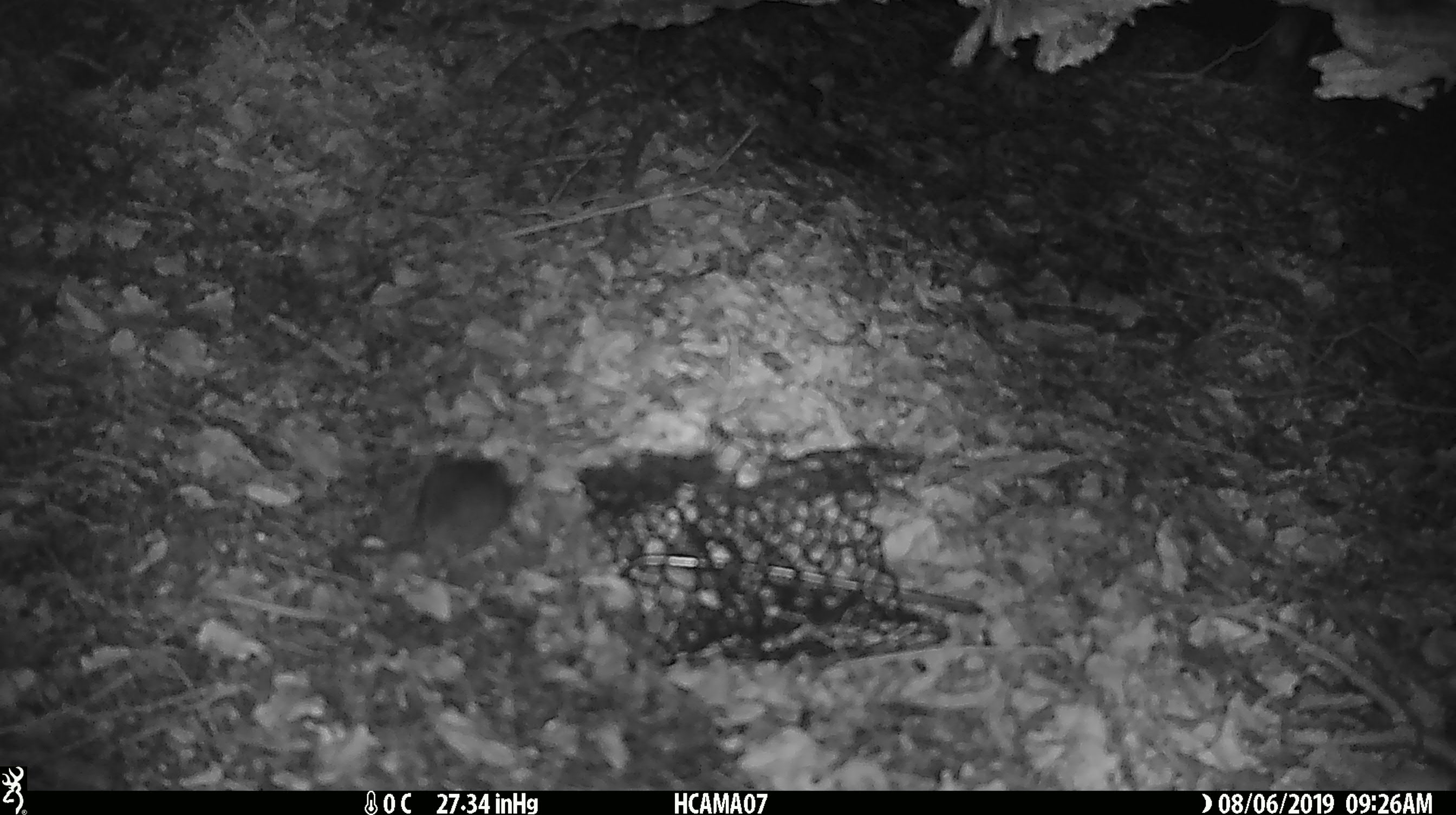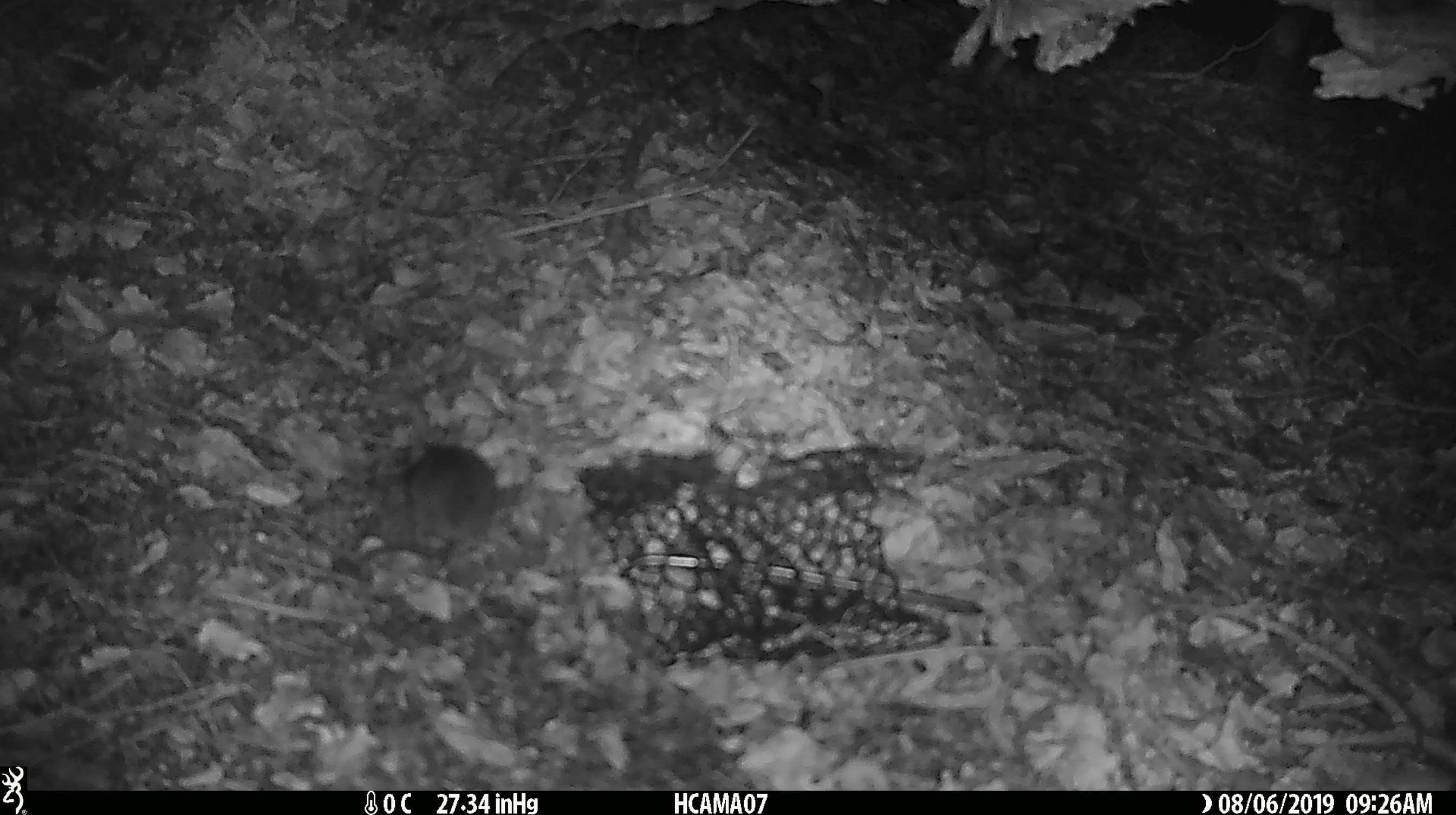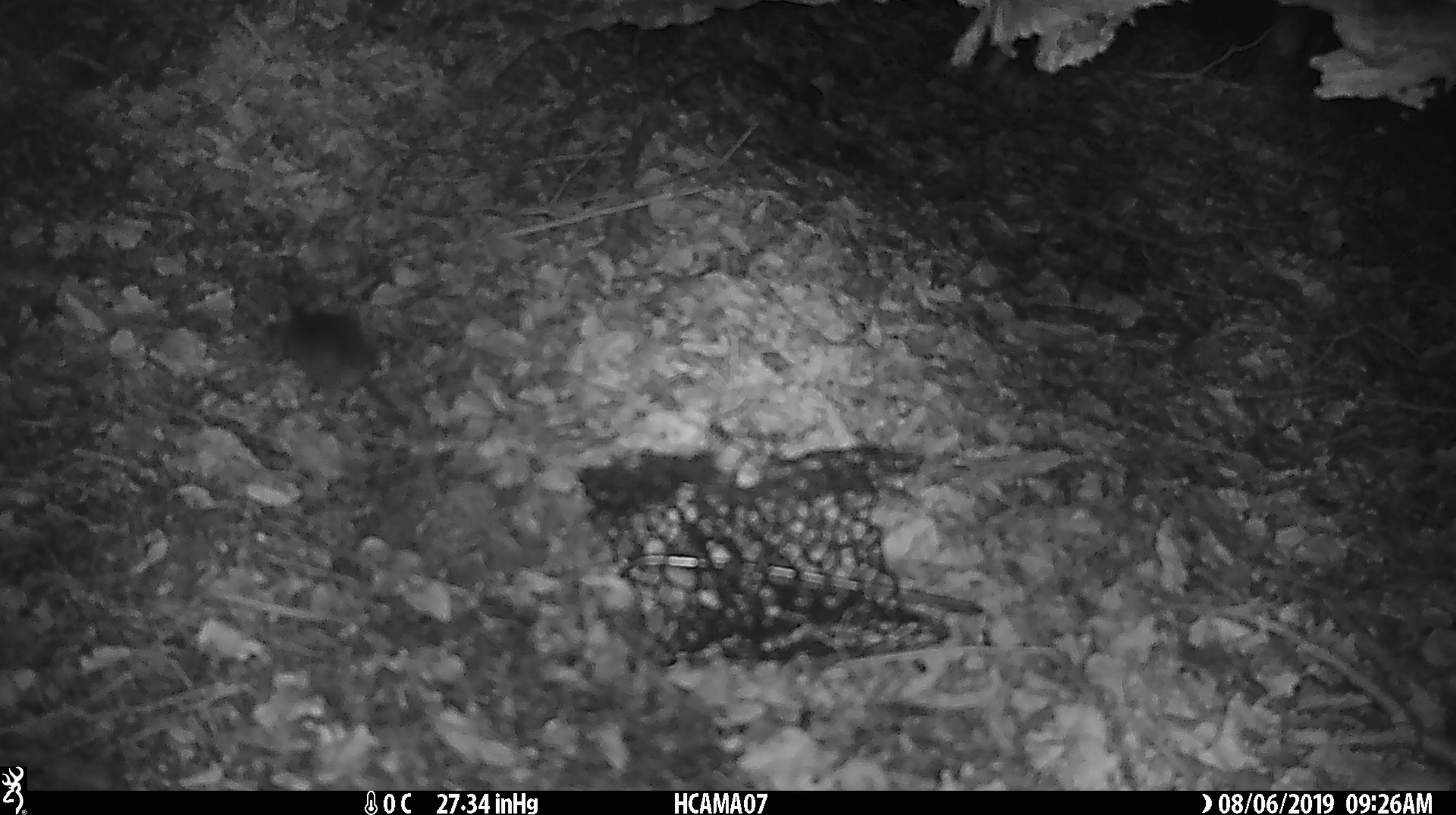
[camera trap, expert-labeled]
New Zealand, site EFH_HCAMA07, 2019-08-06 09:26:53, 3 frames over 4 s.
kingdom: Animalia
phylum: Chordata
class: Mammalia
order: Rodentia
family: Muridae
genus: Mus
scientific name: Mus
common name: mouse